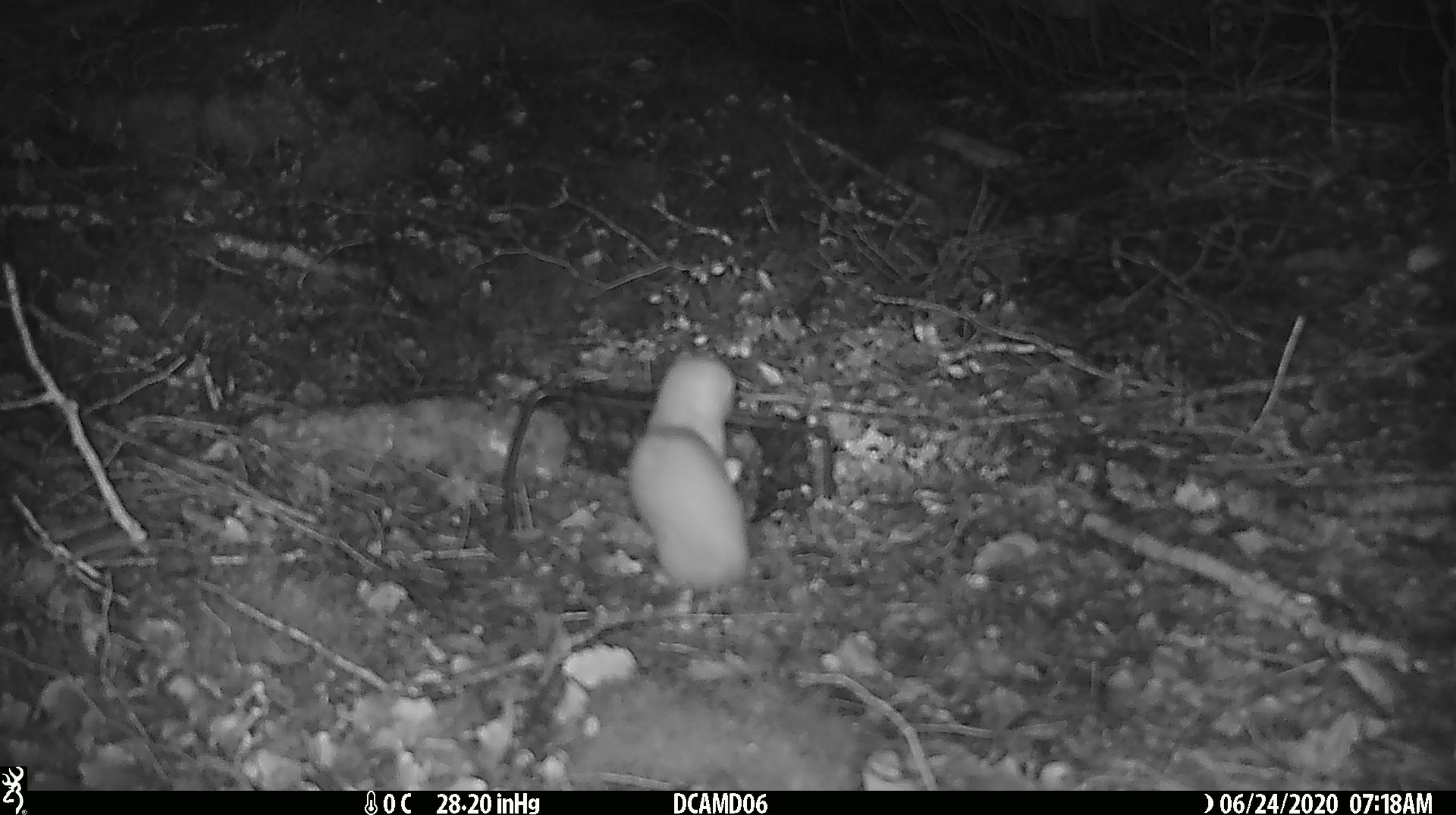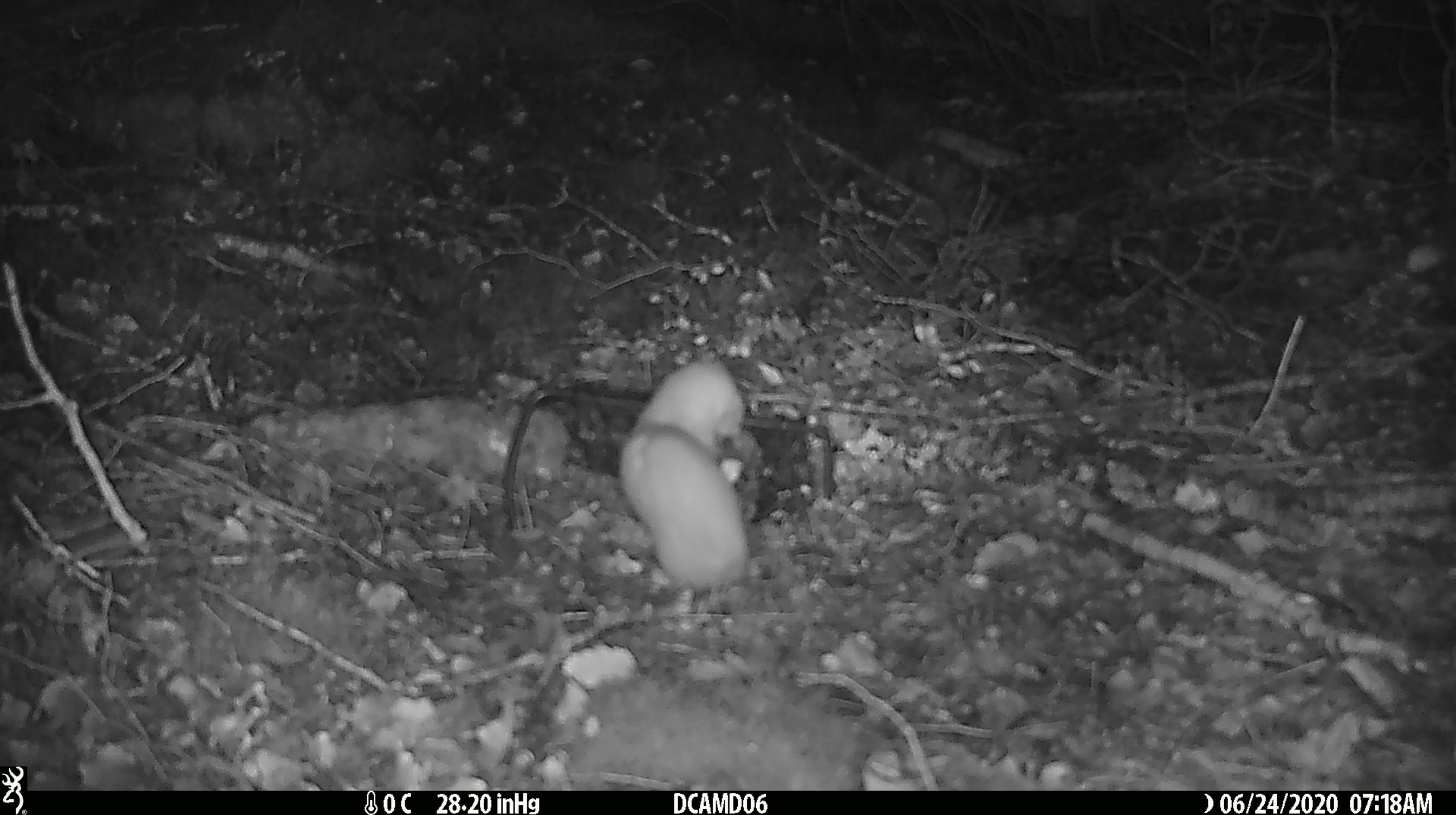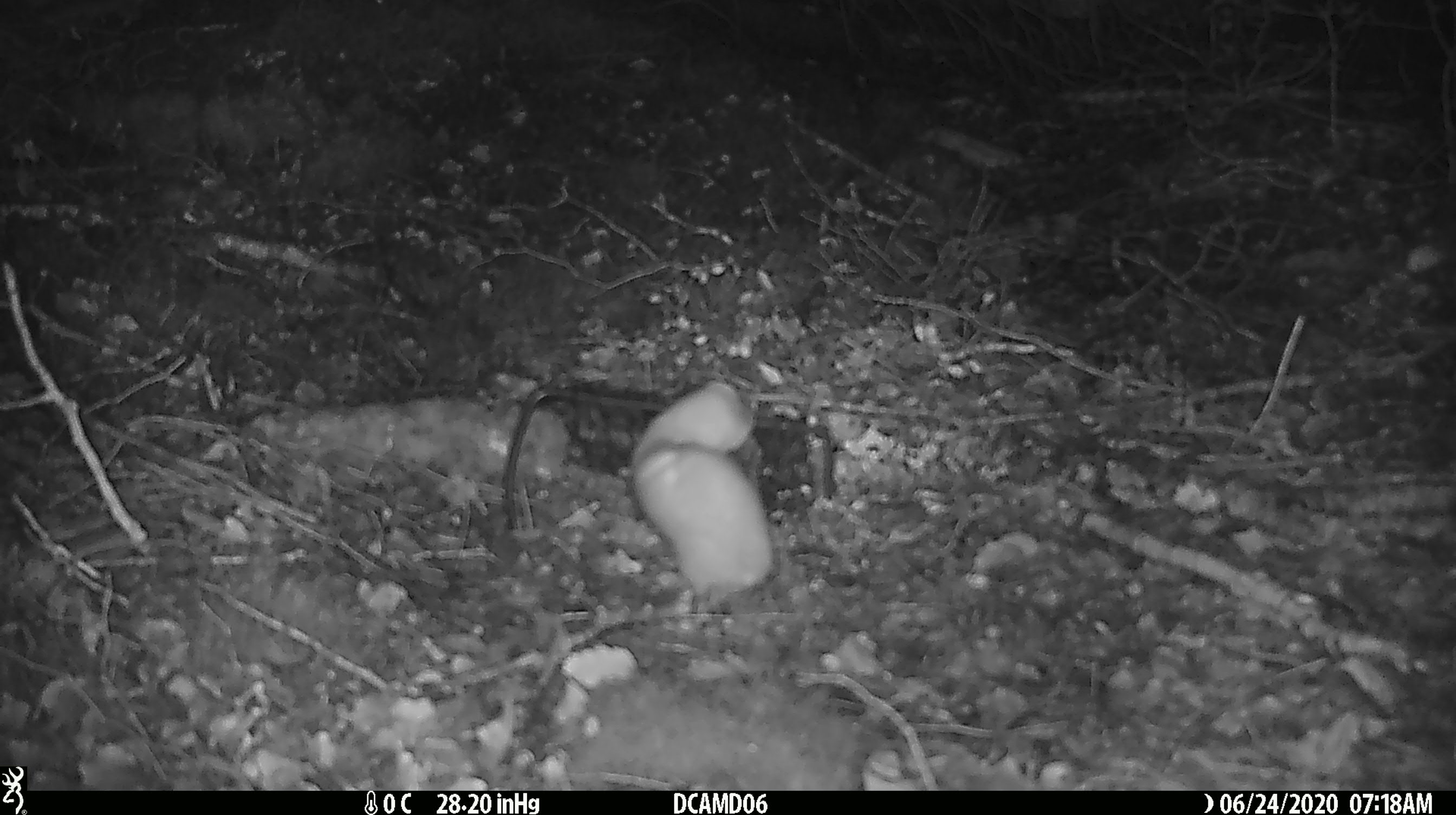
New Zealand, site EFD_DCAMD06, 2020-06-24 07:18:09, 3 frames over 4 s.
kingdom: Animalia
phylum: Chordata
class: Mammalia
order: Carnivora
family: Mustelidae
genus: Mustela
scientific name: Mustela nivalis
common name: least weasel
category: weasel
Weasel (least weasel) (Mustela nivalis).